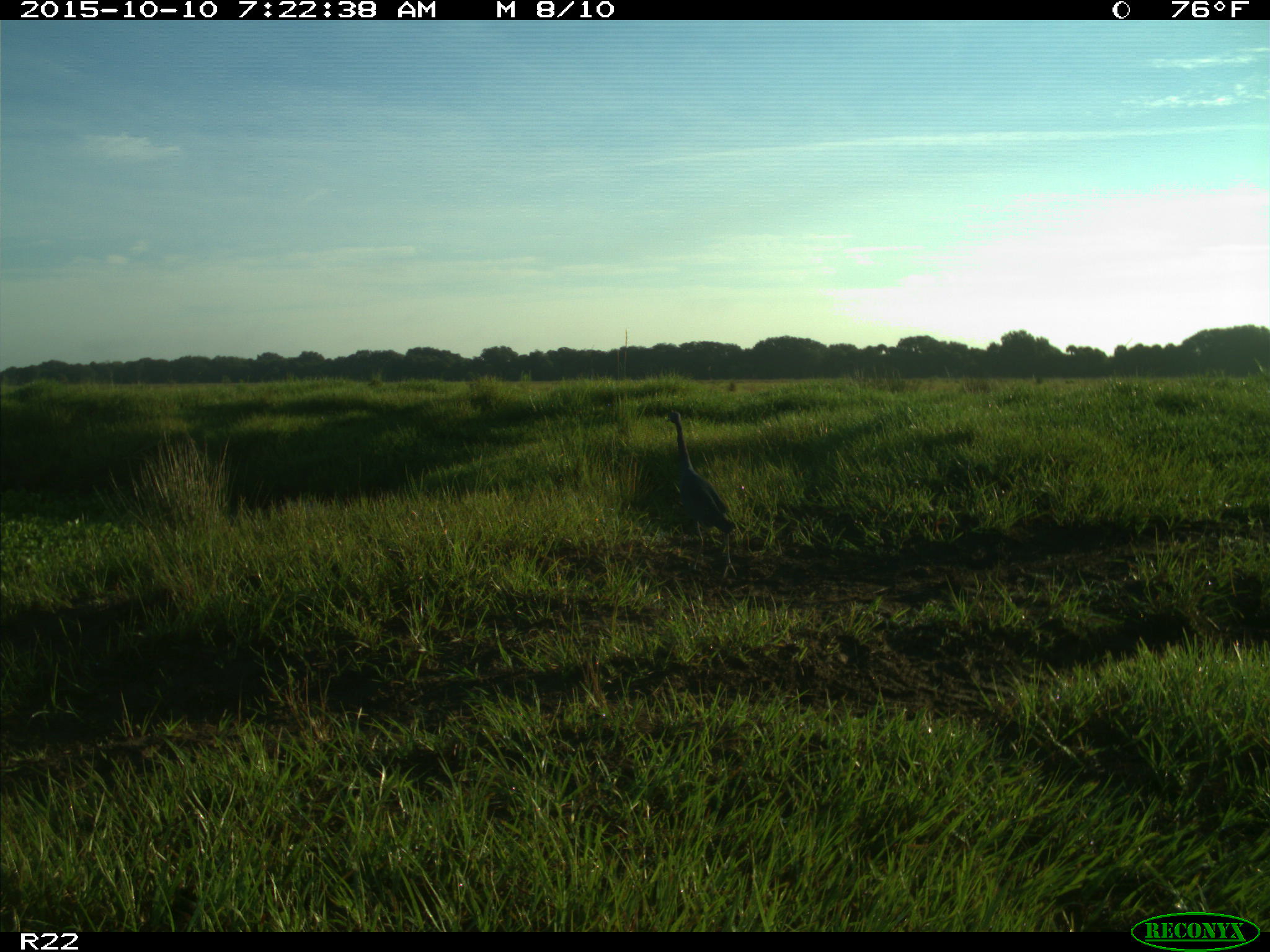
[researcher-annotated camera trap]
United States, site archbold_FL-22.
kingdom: Animalia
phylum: Chordata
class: Aves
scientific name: Aves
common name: birds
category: unidentified bird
Unidentified bird (birds) (Aves).